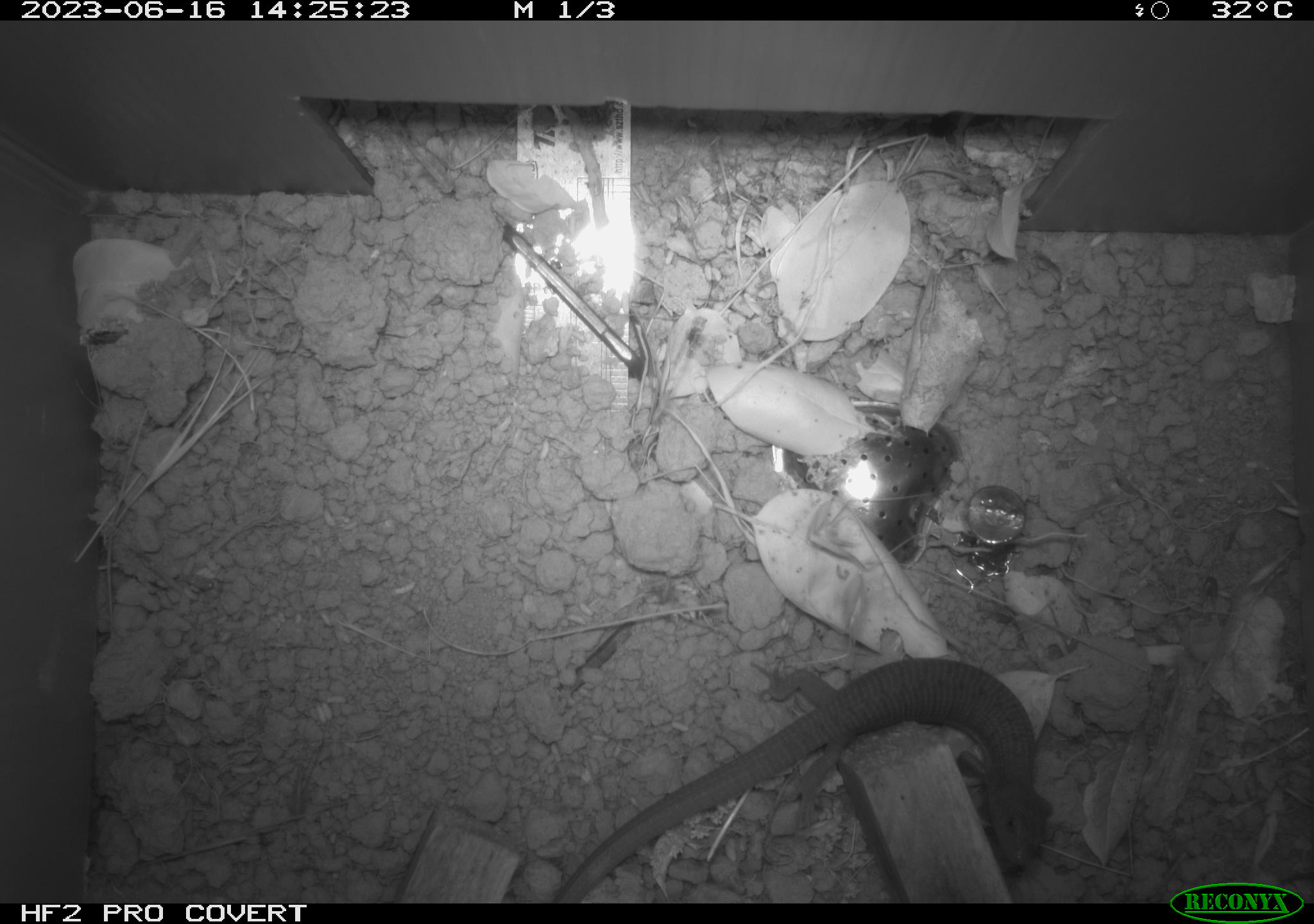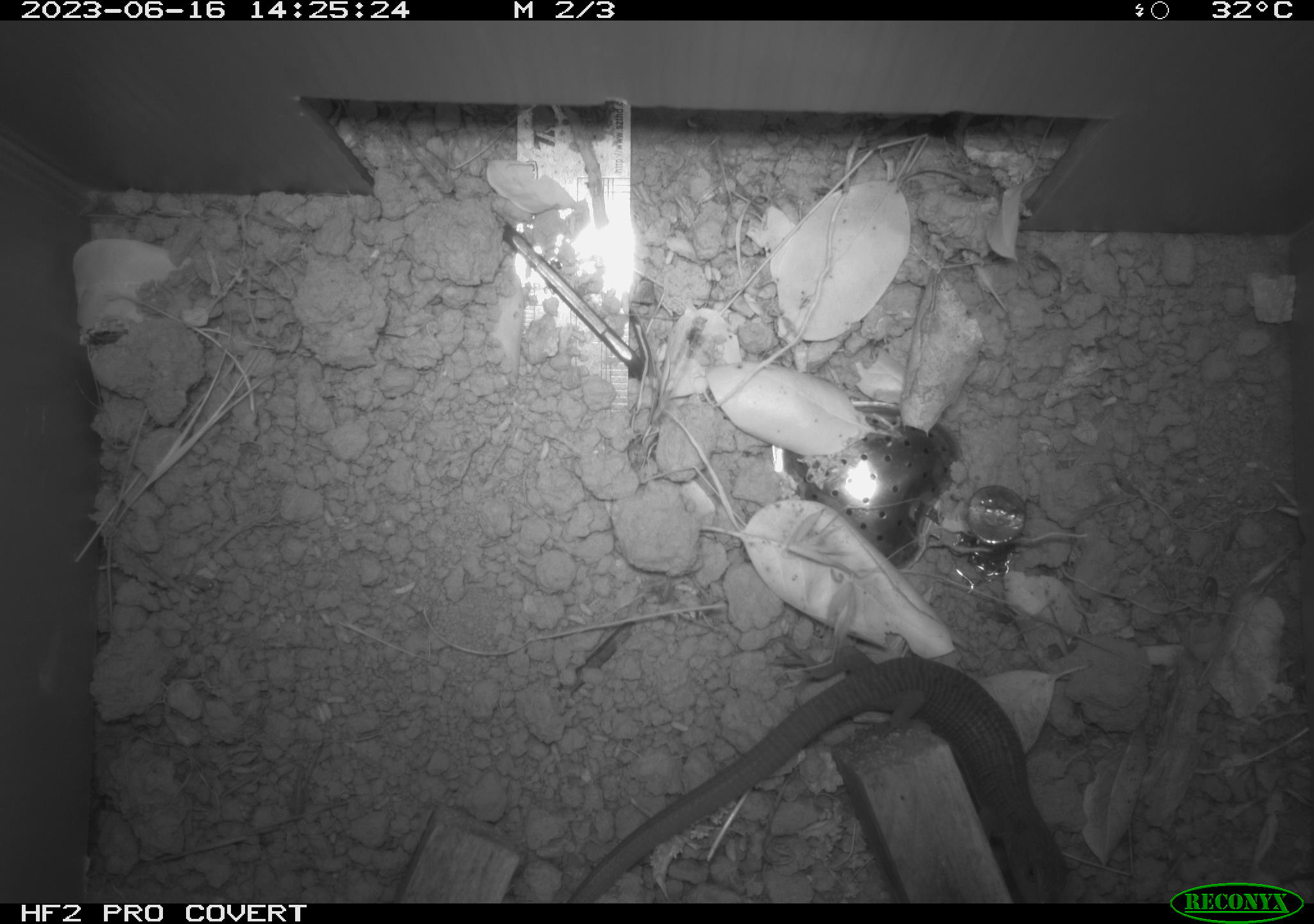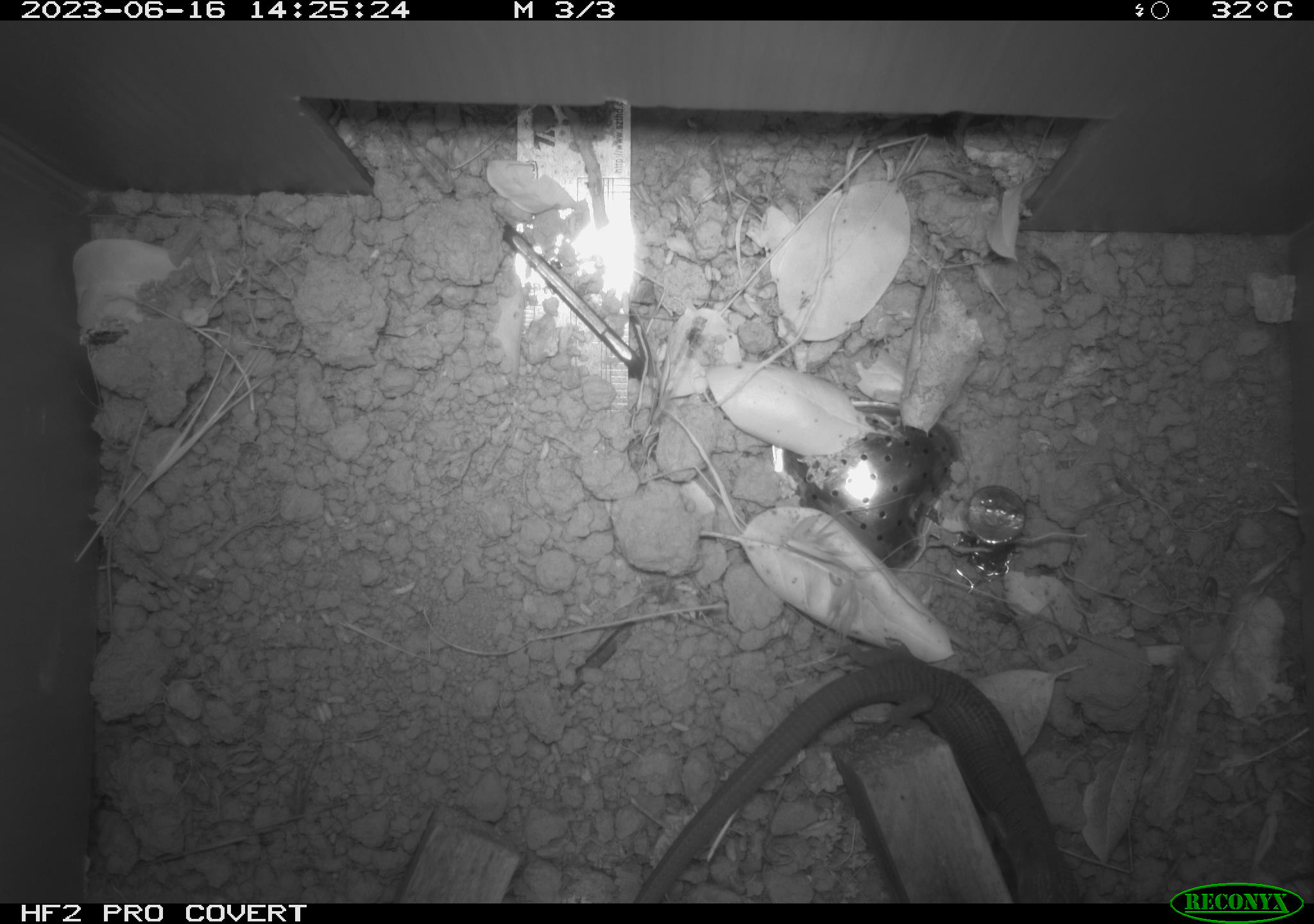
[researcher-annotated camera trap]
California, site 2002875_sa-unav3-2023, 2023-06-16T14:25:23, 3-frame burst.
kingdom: Animalia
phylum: Chordata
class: Reptilia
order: Squamata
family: Anguidae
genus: Elgaria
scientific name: Elgaria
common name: alligator lizards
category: elgaria species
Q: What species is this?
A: Elgaria species (alligator lizards) (Elgaria).